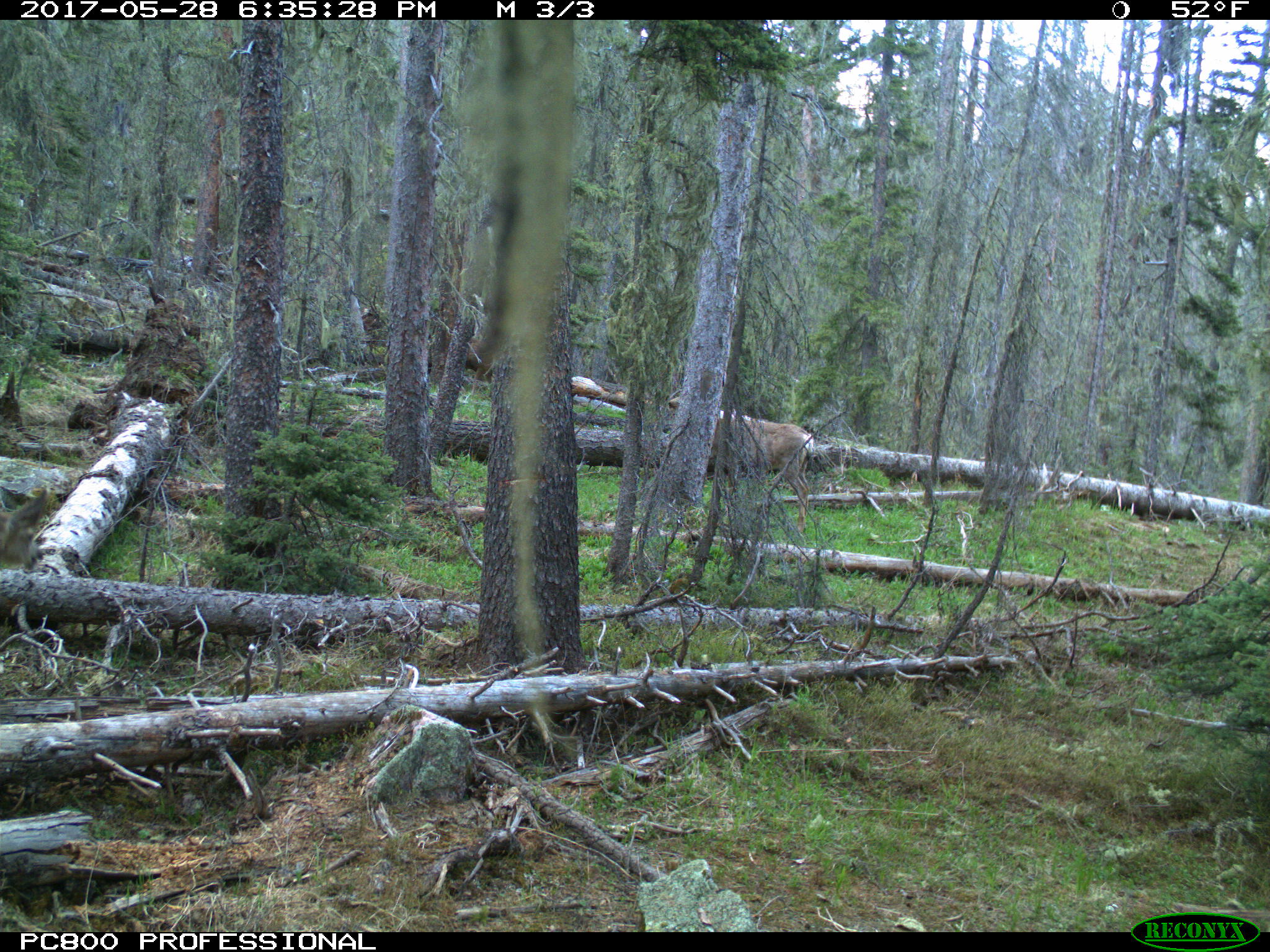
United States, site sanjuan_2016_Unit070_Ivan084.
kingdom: Animalia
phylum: Chordata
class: Mammalia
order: Artiodactyla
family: Cervidae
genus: Odocoileus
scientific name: Odocoileus hemionus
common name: mule deer